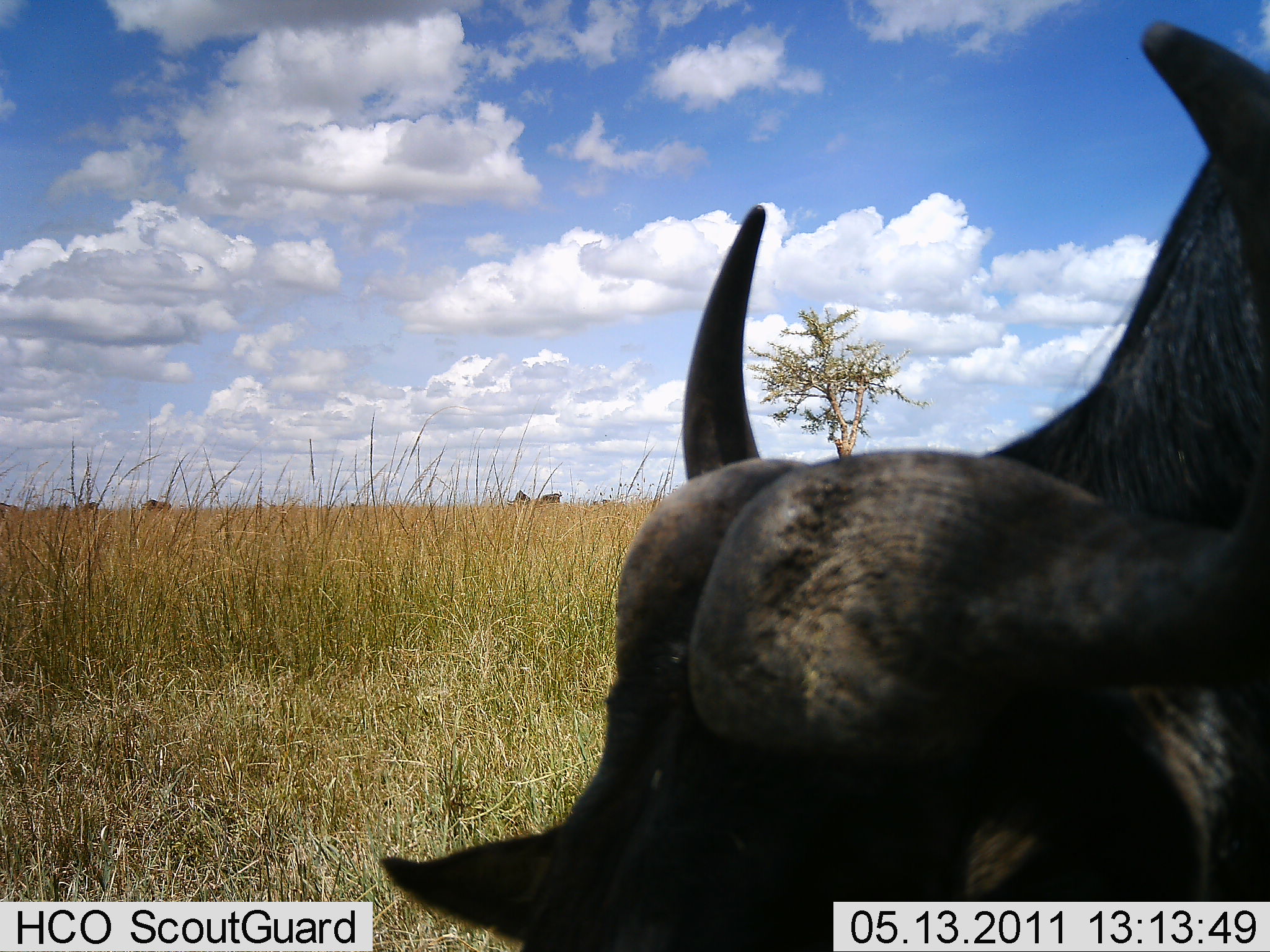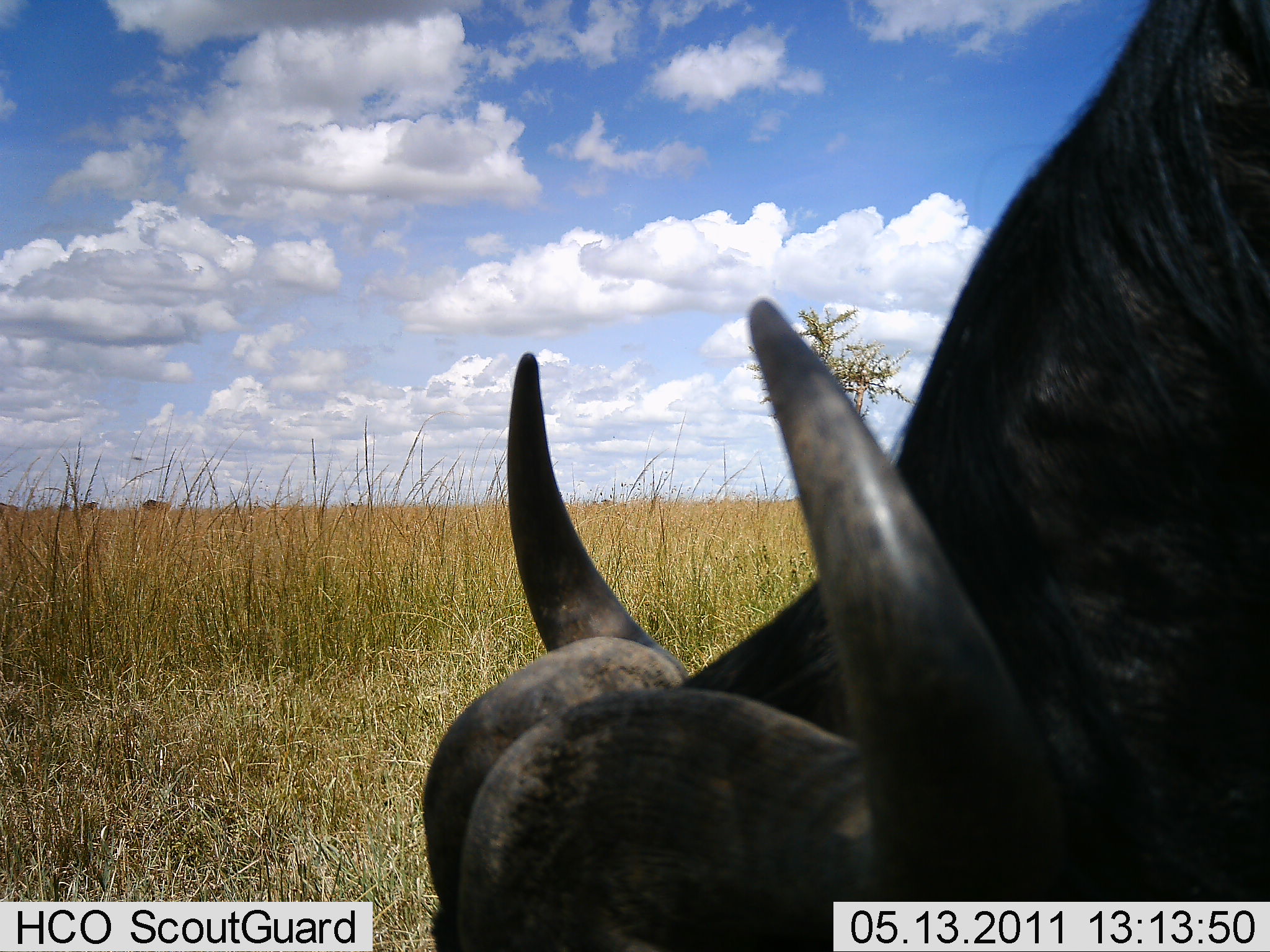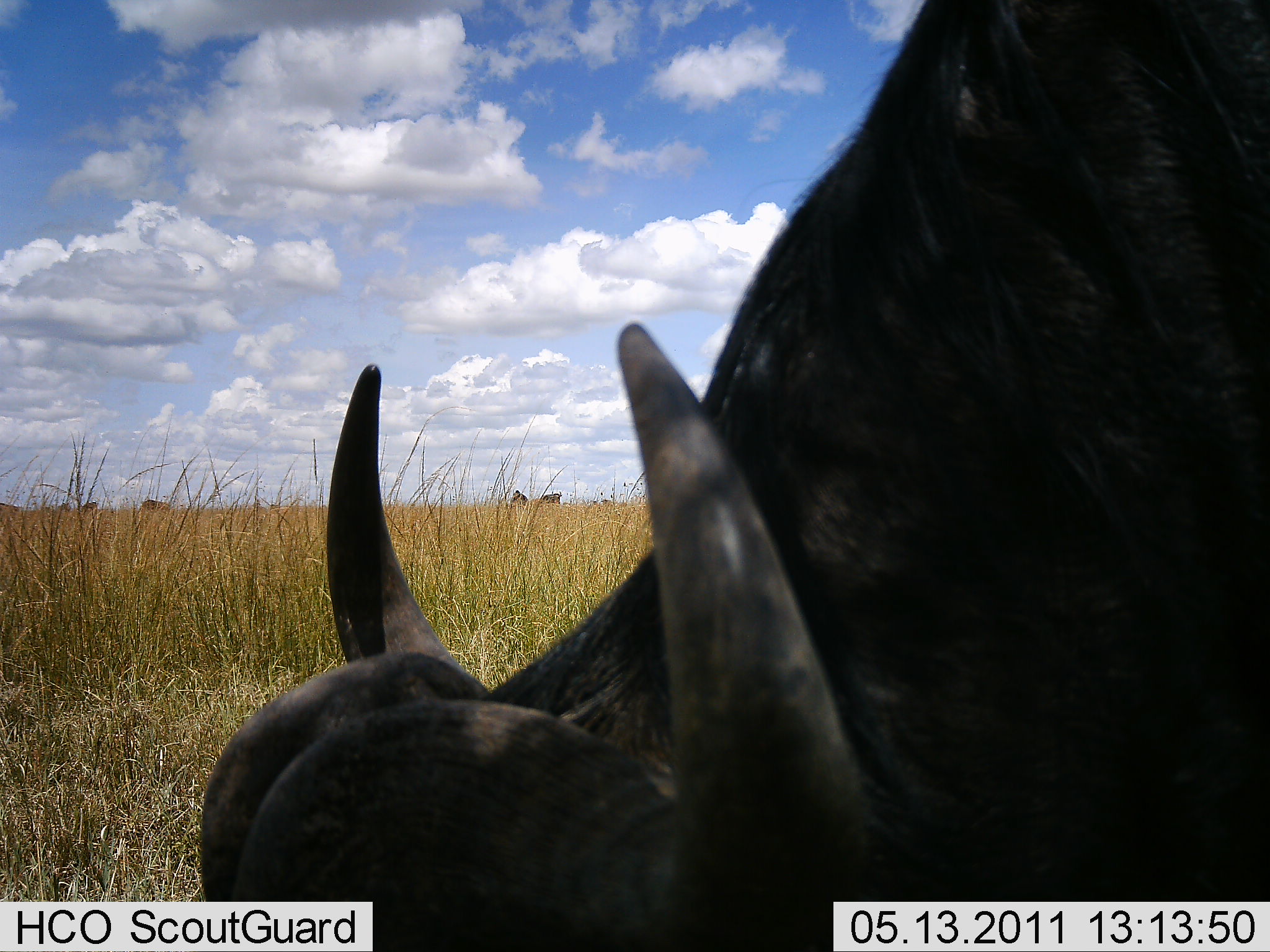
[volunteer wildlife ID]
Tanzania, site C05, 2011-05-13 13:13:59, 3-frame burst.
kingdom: Animalia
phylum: Chordata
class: Mammalia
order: Artiodactyla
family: Bovidae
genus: Syncerus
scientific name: Syncerus caffer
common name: cape buffalo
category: buffalo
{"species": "buffalo (cape buffalo) (Syncerus caffer)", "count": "1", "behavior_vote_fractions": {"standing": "0%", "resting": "0%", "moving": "10%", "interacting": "0%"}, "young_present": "0%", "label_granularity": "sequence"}